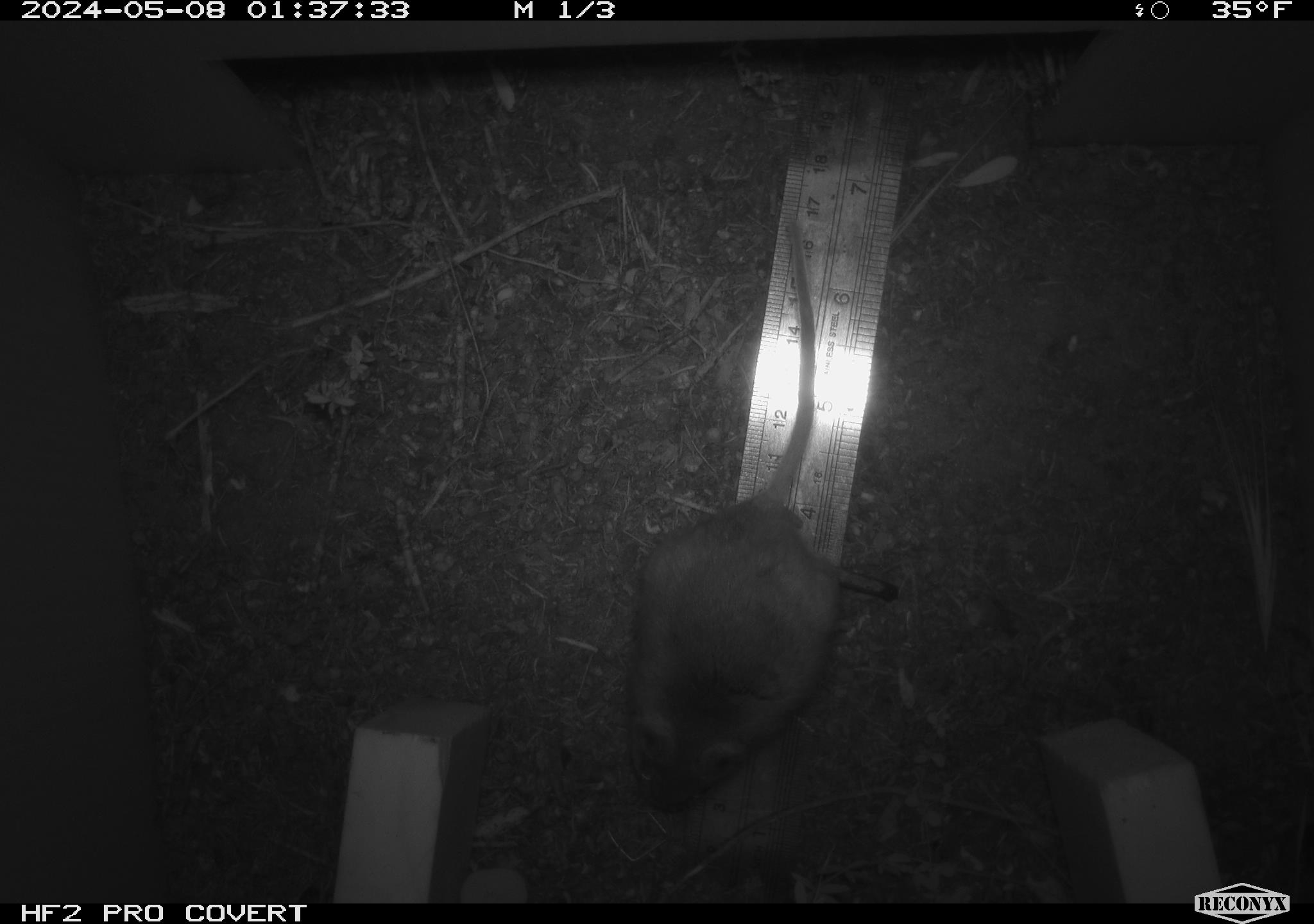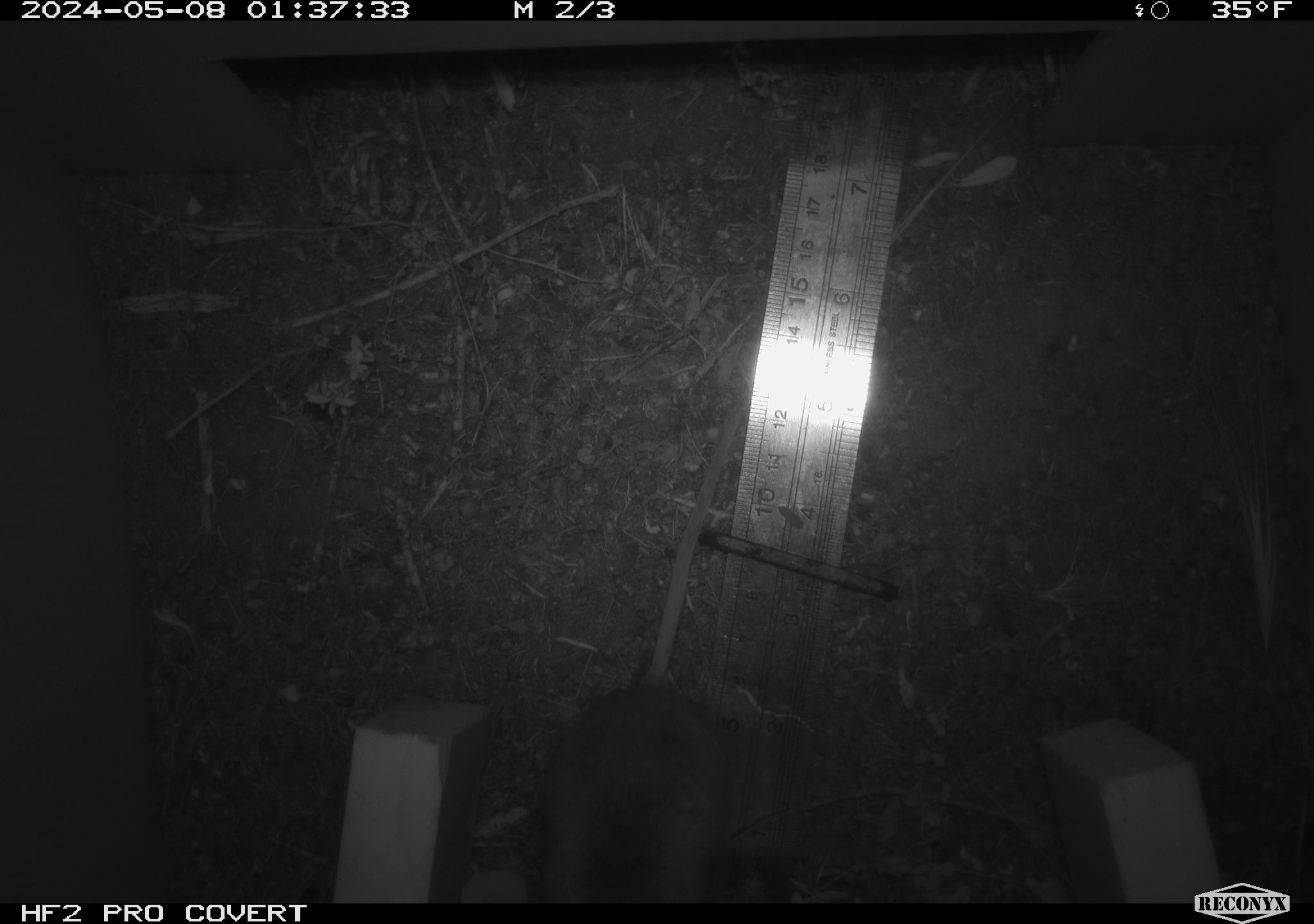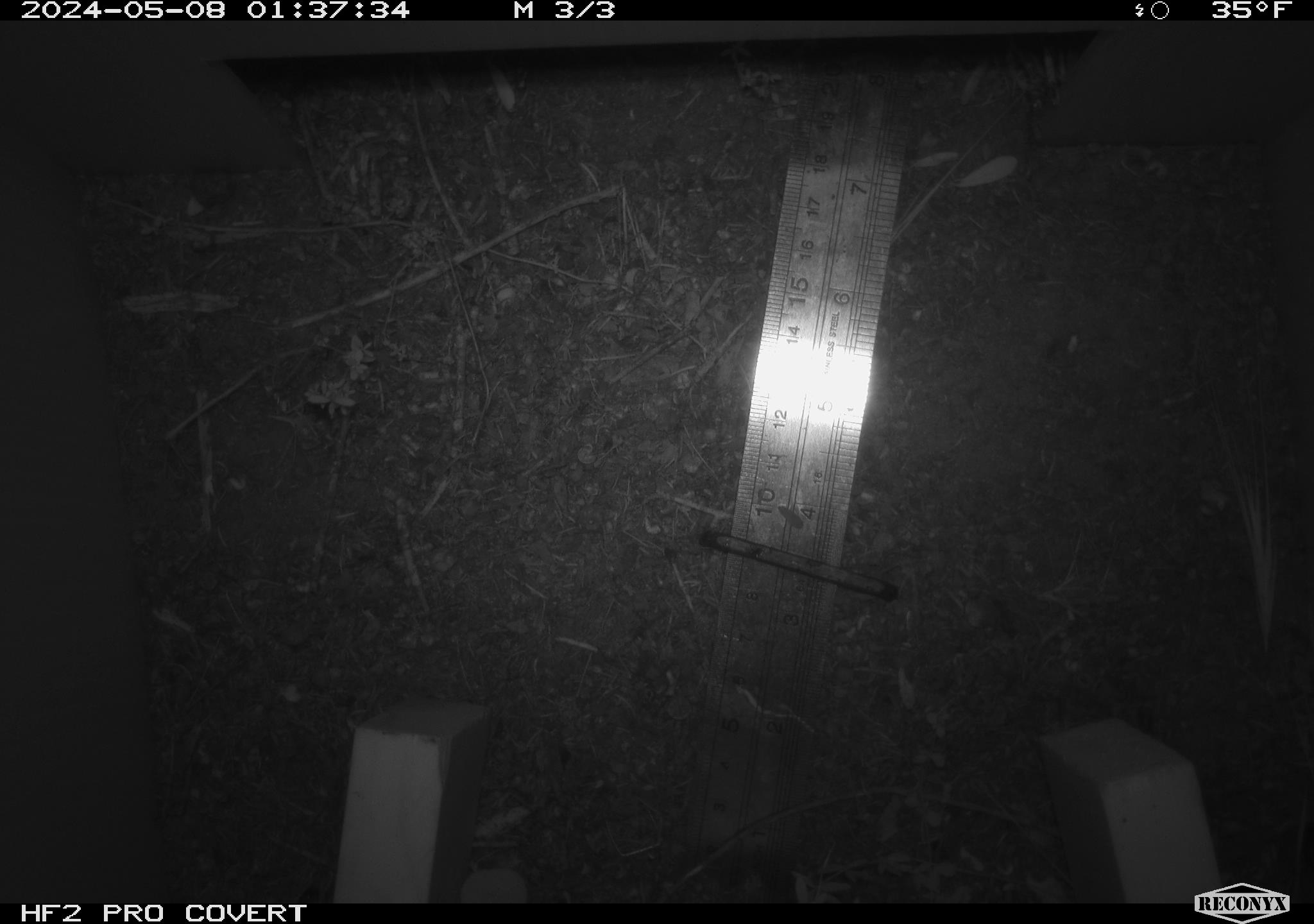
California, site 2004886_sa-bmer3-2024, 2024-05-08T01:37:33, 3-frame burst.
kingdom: Animalia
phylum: Chordata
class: Mammalia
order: Rodentia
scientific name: Rodentia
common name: mouse species